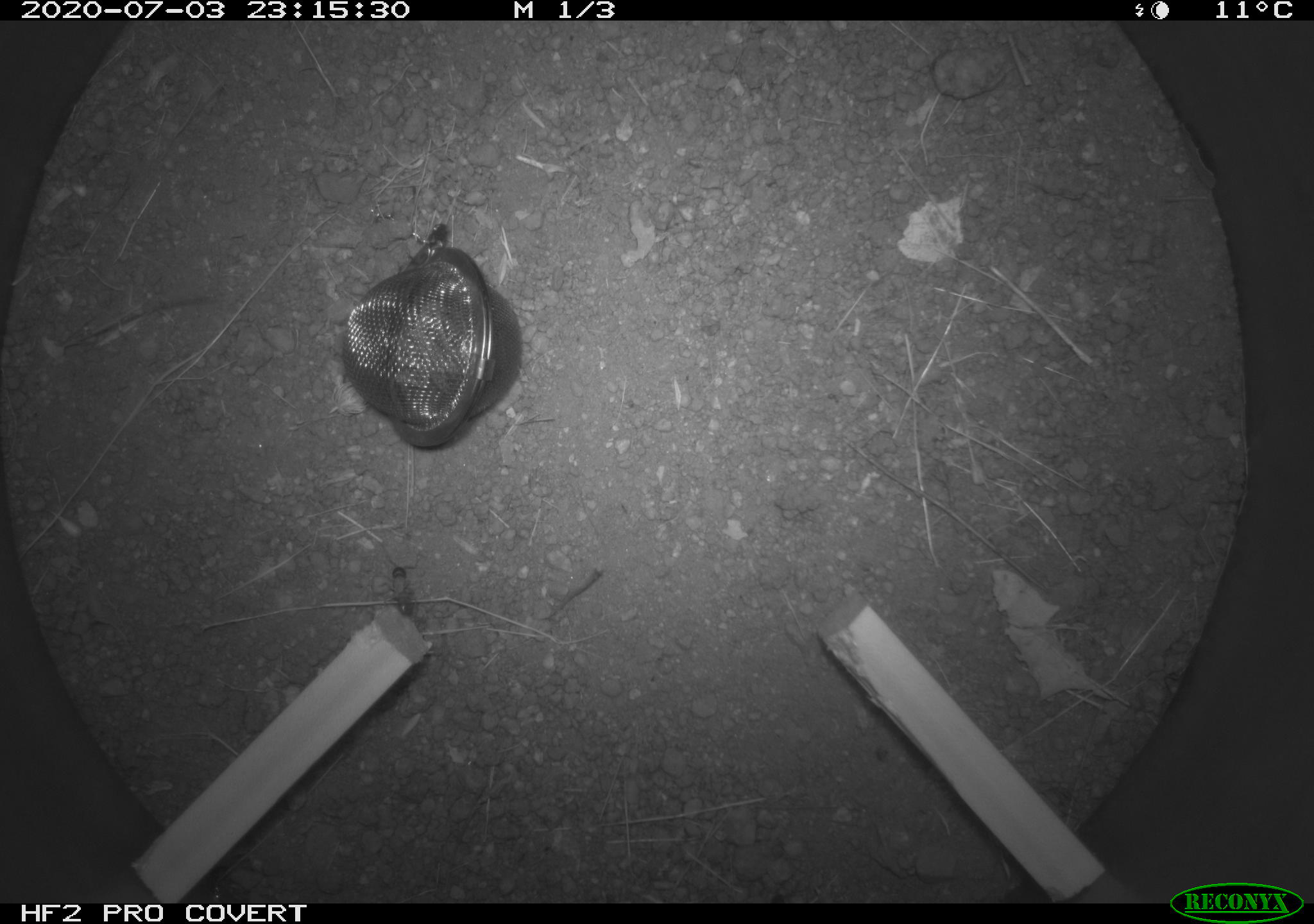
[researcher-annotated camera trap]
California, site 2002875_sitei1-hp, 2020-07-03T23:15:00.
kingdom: Animalia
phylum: Arthropoda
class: Insecta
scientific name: Insecta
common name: insect